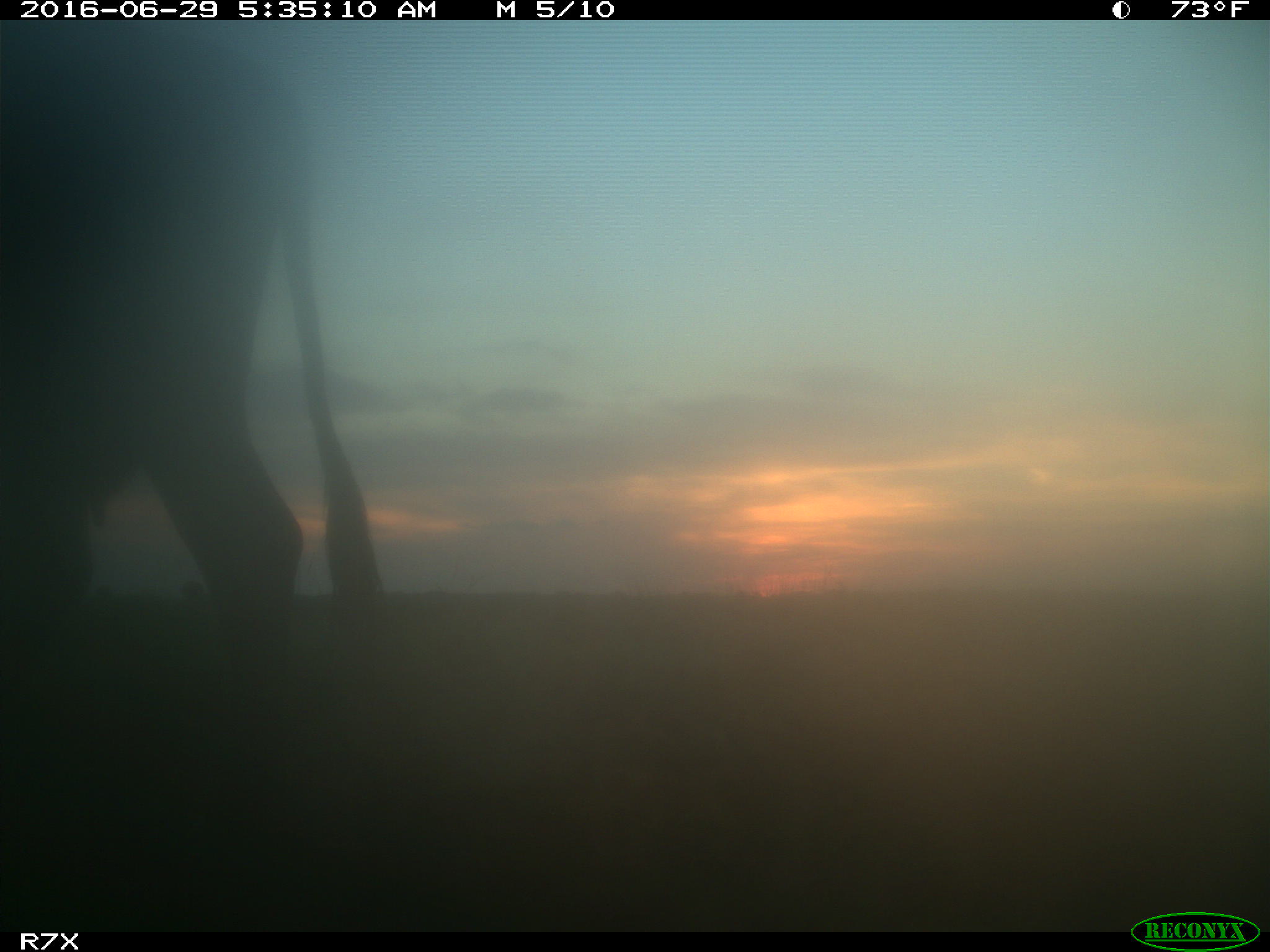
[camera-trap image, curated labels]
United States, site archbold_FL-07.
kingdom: Animalia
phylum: Chordata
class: Mammalia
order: Artiodactyla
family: Bovidae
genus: Bos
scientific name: Bos taurus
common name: domestic cow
Bos taurus (domestic cow).